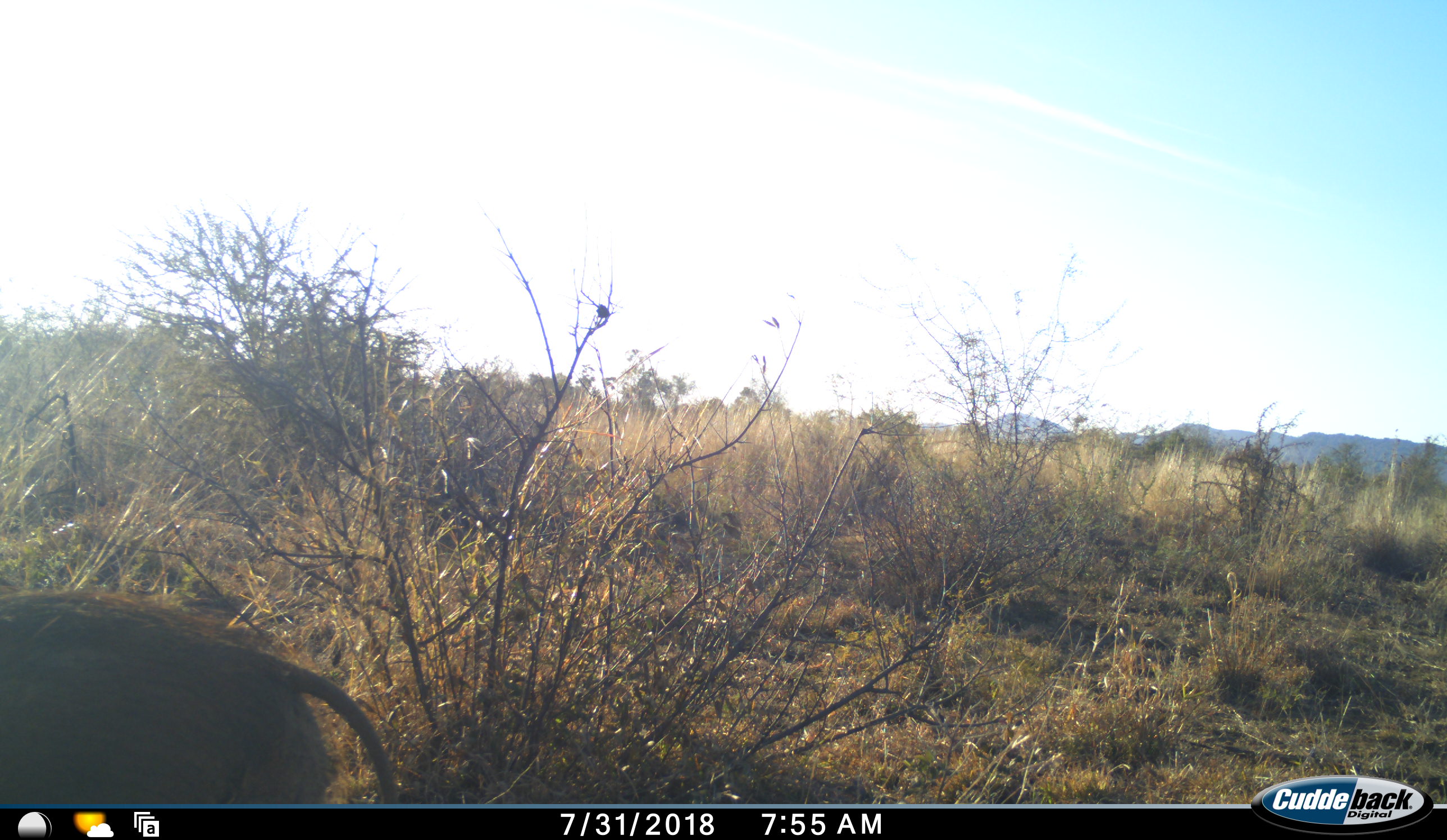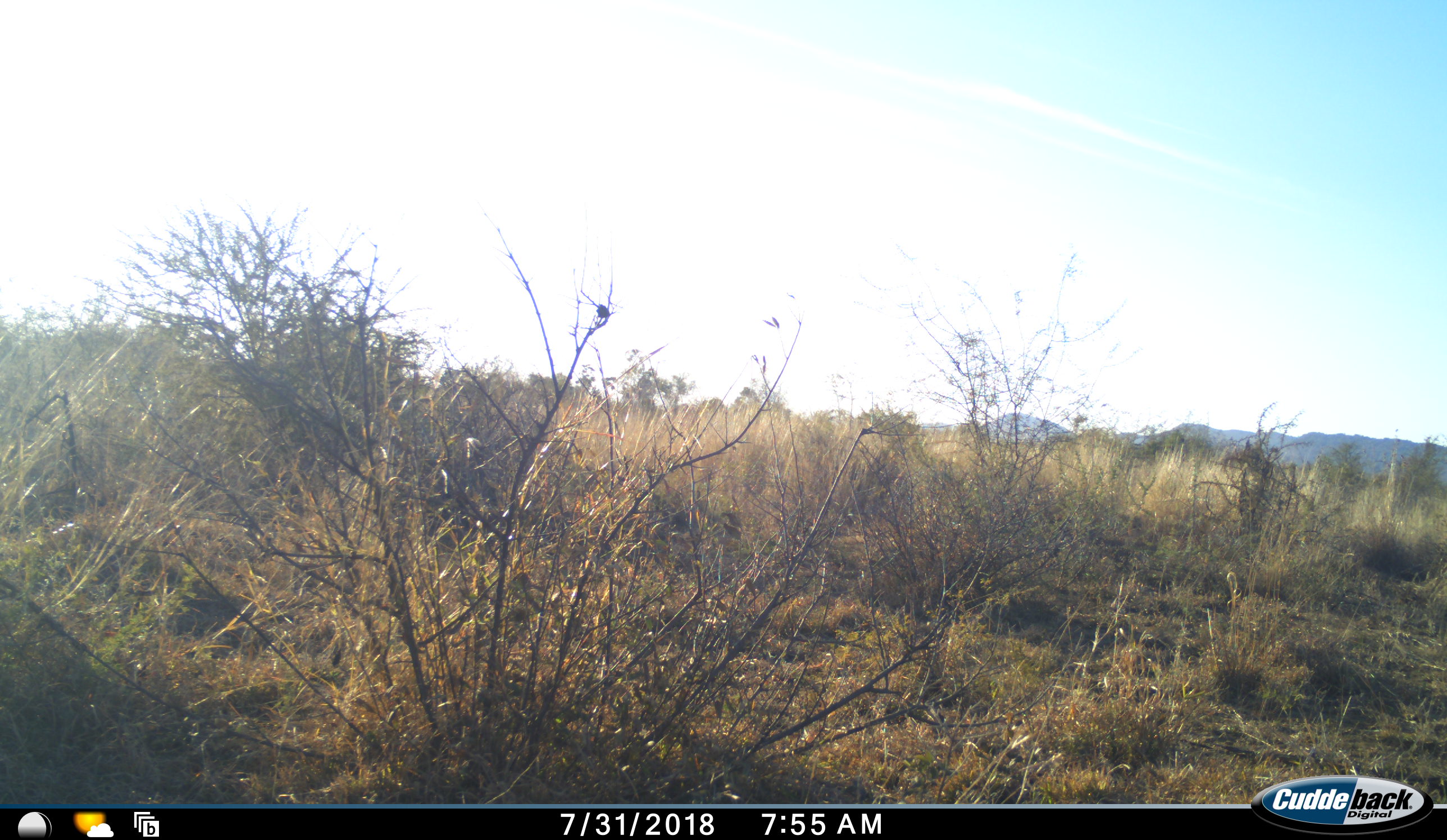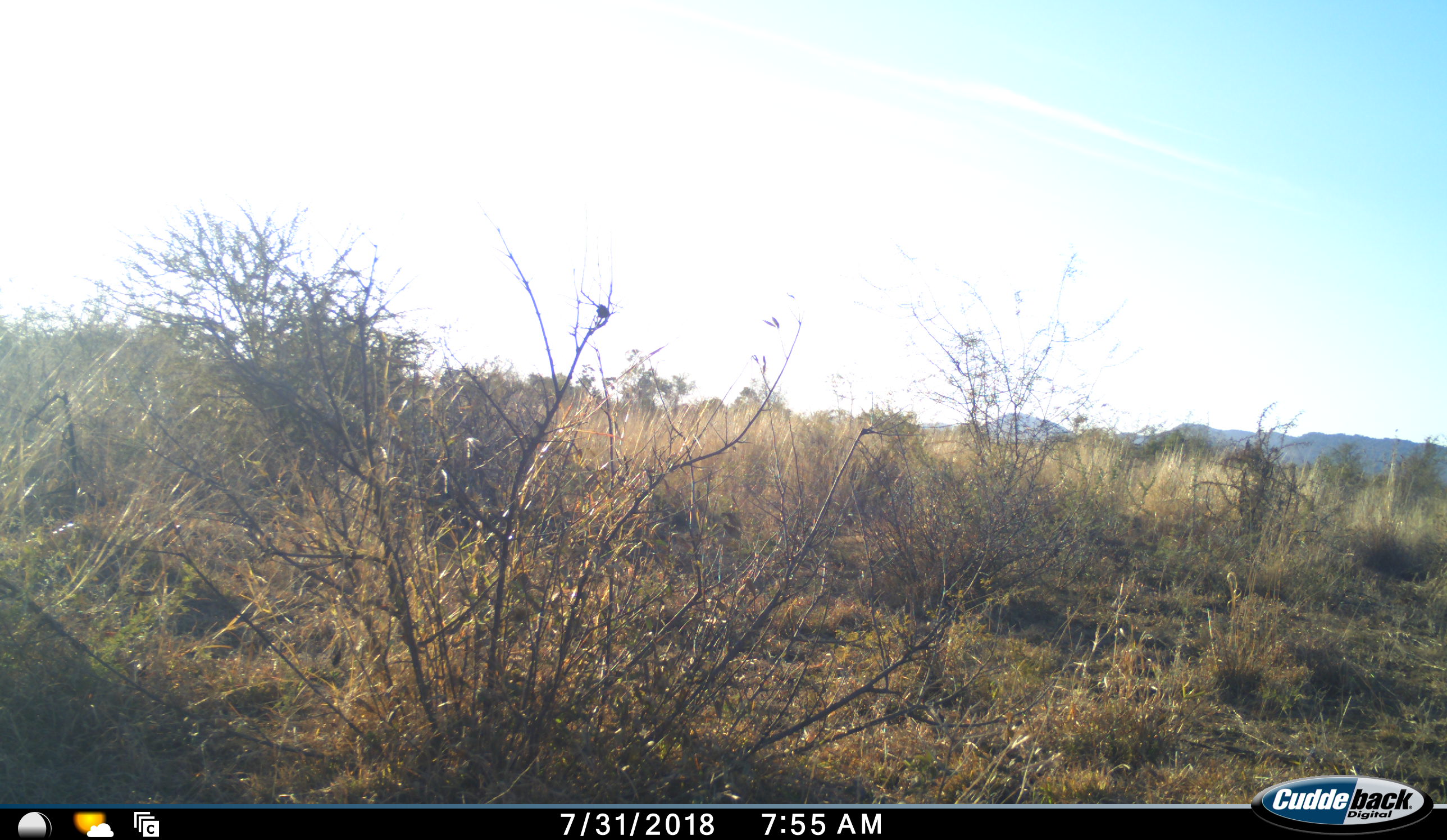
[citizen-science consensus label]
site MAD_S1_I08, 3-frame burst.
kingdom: Animalia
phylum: Chordata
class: Mammalia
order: Artiodactyla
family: Suidae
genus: Phacochoerus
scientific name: Phacochoerus africanus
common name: warthog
Warthog (Phacochoerus africanus), count 1. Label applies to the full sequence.